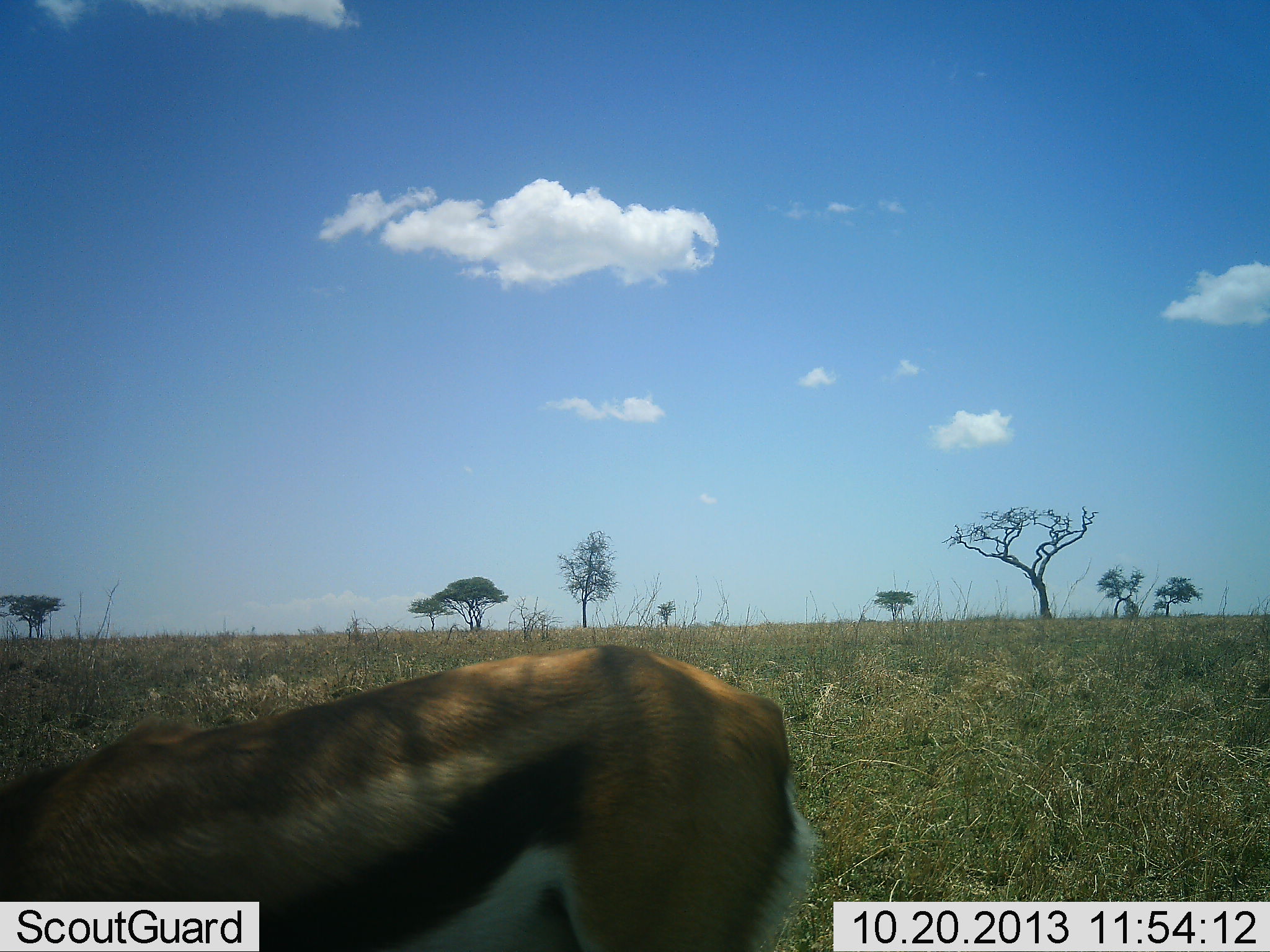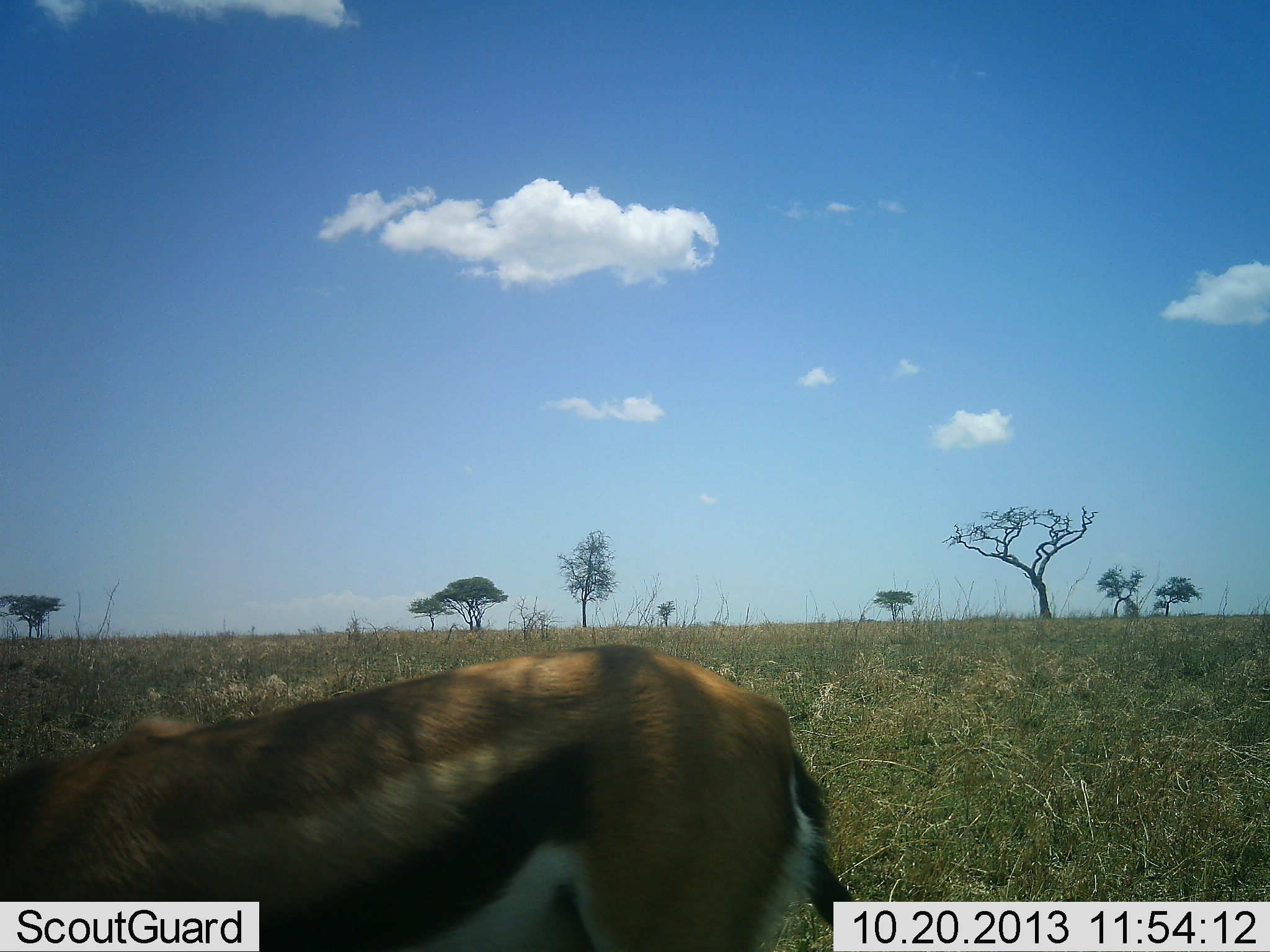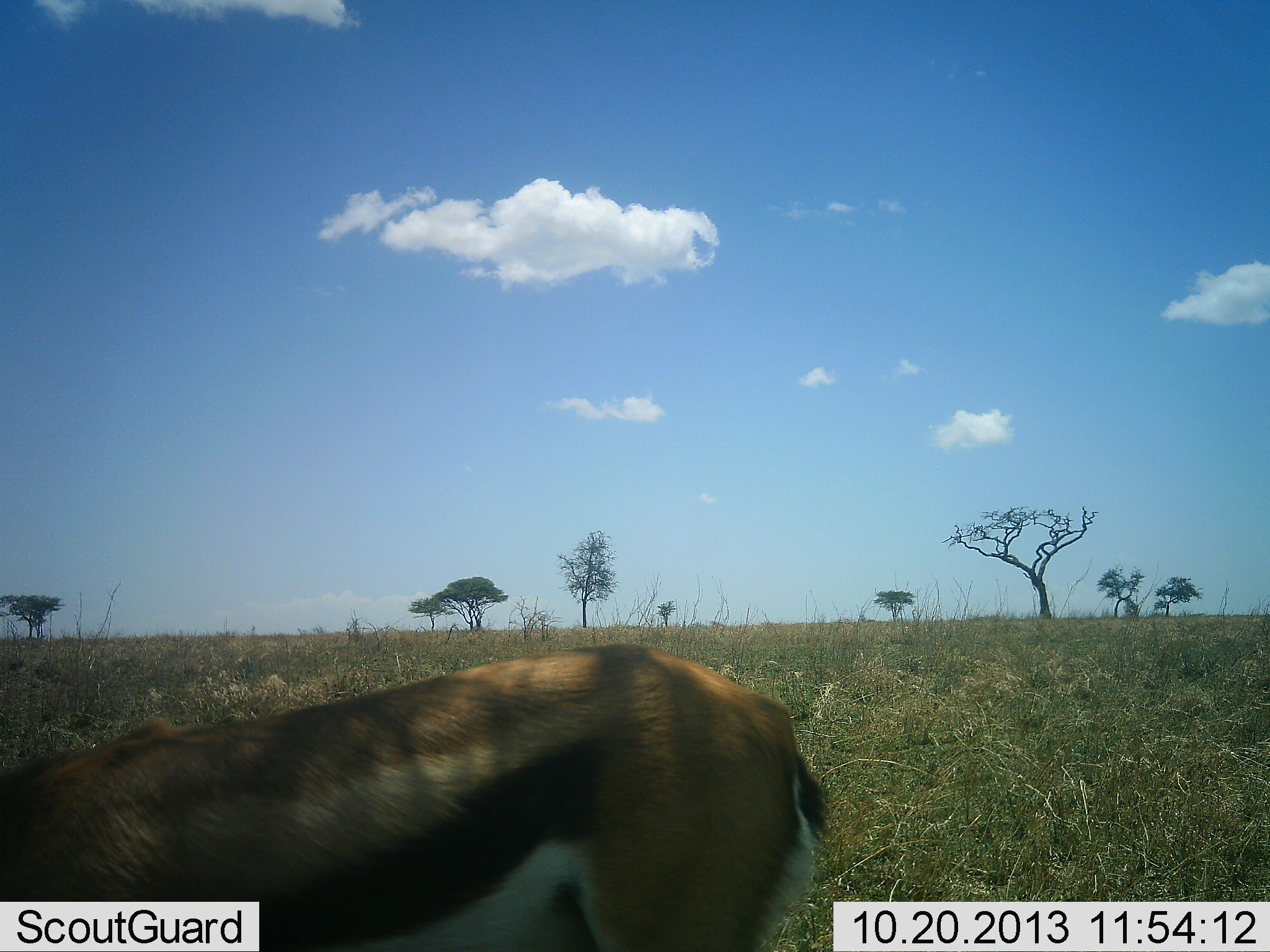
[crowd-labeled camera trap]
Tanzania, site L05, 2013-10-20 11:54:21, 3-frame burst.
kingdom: Animalia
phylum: Chordata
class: Mammalia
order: Artiodactyla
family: Bovidae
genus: Eudorcas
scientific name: Eudorcas thomsonii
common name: thomson's gazelle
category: gazellethomsons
Gazellethomsons (thomson's gazelle) (Eudorcas thomsonii), count 1. Behavior (volunteer vote fractions): standing 50%, resting 0%, moving 10%, interacting 0%. Young present (vote fraction): 0%. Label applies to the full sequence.